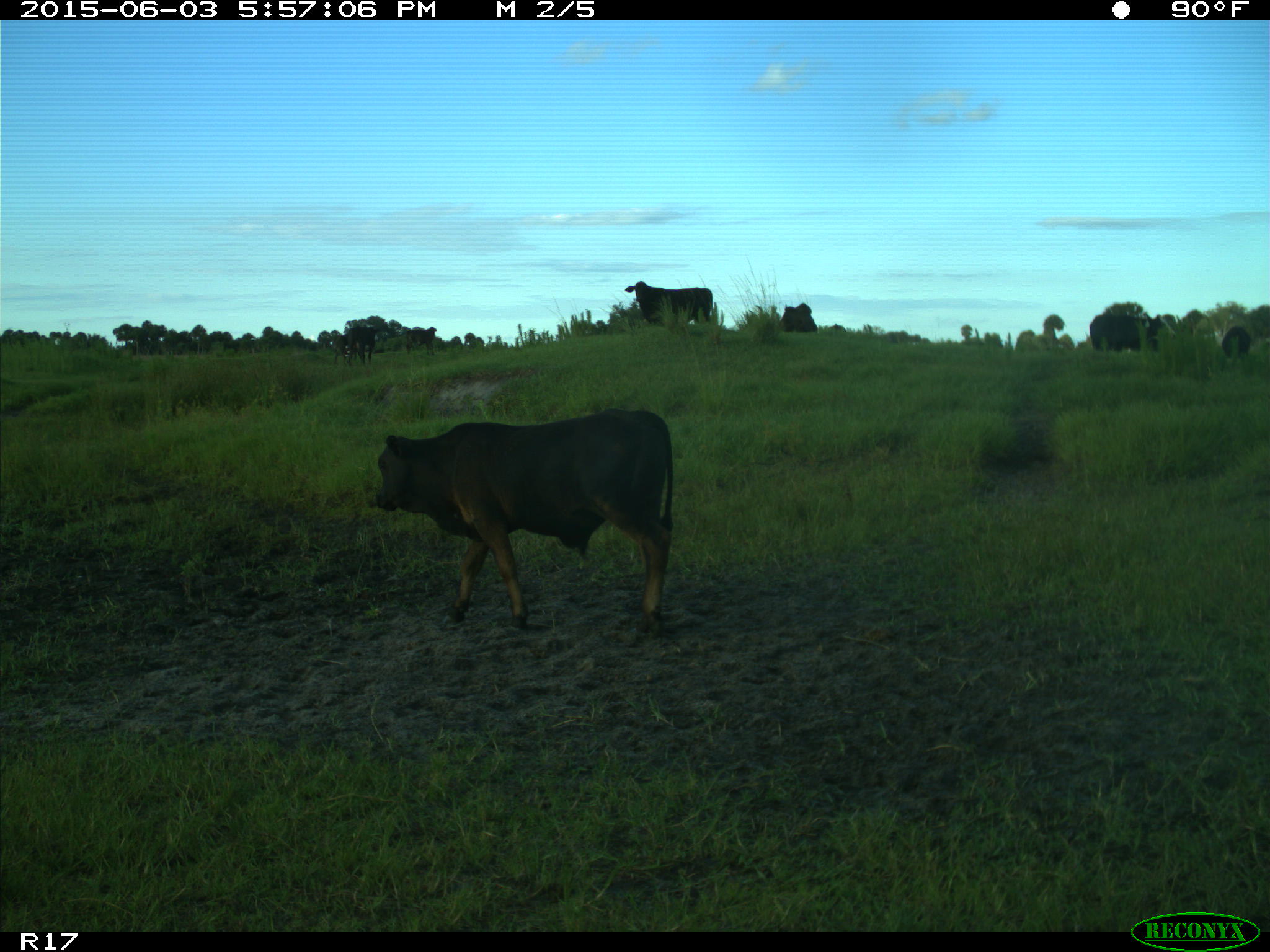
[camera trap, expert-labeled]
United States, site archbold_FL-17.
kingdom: Animalia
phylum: Chordata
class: Mammalia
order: Artiodactyla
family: Bovidae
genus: Bos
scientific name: Bos taurus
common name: domestic cow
Bos taurus (domestic cow).